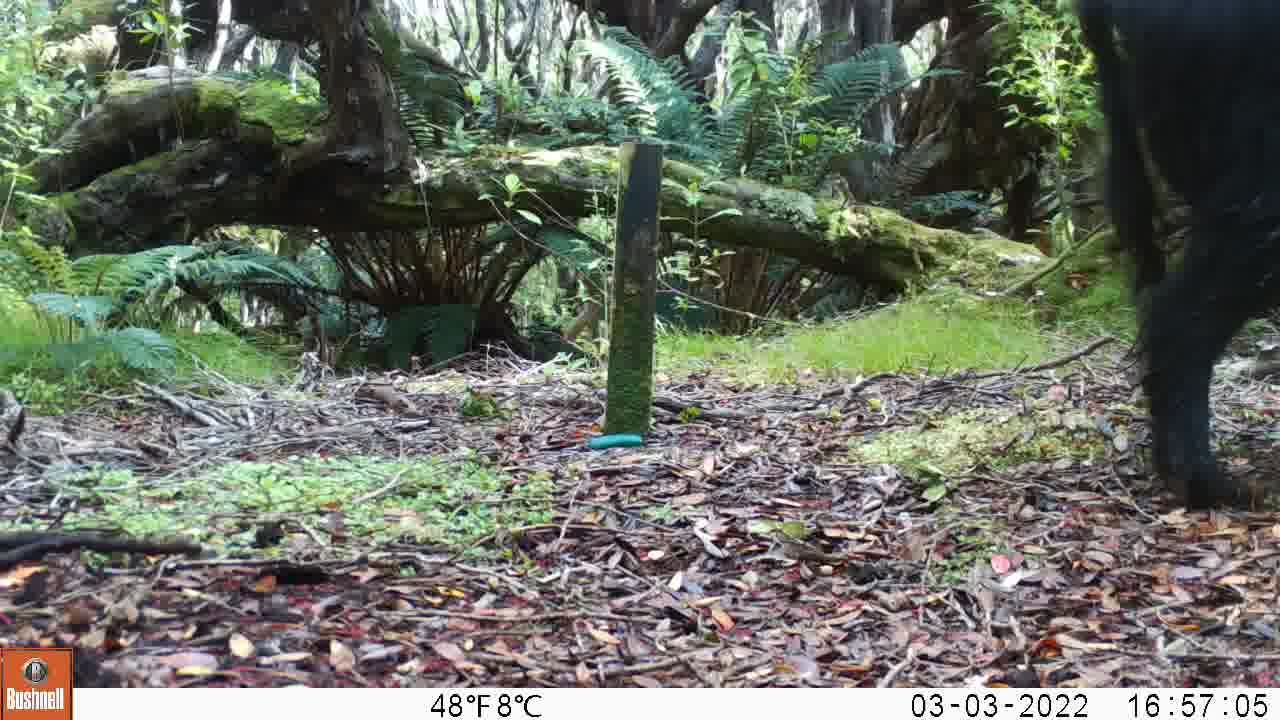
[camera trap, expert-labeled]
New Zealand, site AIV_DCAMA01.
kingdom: Animalia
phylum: Chordata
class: Mammalia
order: Artiodactyla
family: Suidae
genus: Sus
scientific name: Sus scrofa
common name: pig